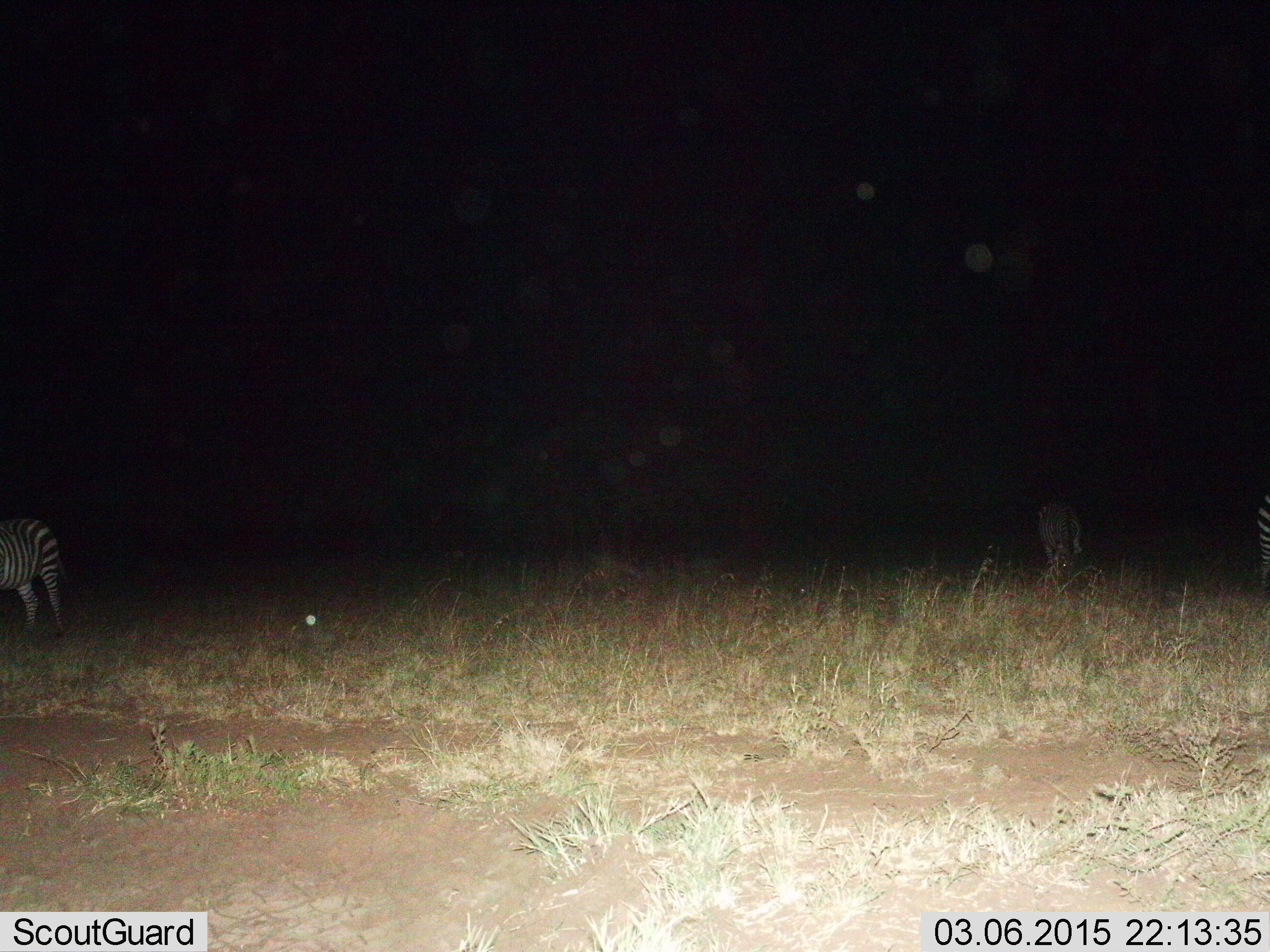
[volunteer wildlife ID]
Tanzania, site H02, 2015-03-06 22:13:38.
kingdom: Animalia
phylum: Chordata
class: Mammalia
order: Perissodactyla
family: Equidae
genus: Equus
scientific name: Equus quagga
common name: plains zebra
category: zebra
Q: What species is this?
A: Zebra (plains zebra) (Equus quagga).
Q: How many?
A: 2.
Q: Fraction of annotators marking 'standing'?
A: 80%.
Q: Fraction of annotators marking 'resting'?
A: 0%.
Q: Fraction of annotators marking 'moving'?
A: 10%.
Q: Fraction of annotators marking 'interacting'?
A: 0%.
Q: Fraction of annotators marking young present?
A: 0%.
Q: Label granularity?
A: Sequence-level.